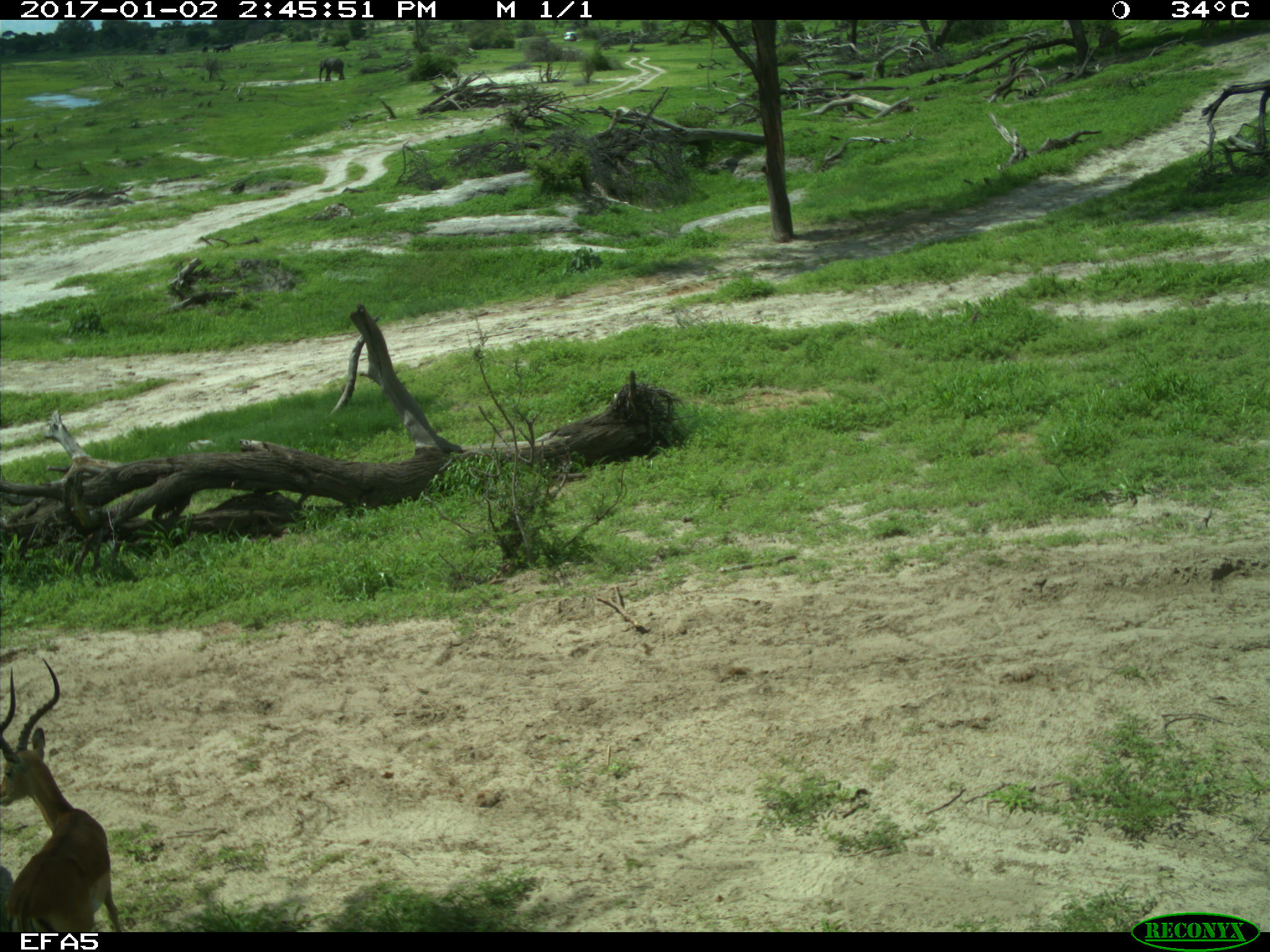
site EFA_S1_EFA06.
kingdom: Animalia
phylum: Chordata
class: Mammalia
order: Artiodactyla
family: Bovidae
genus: Aepyceros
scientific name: Aepyceros melampus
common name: impala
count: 1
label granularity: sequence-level